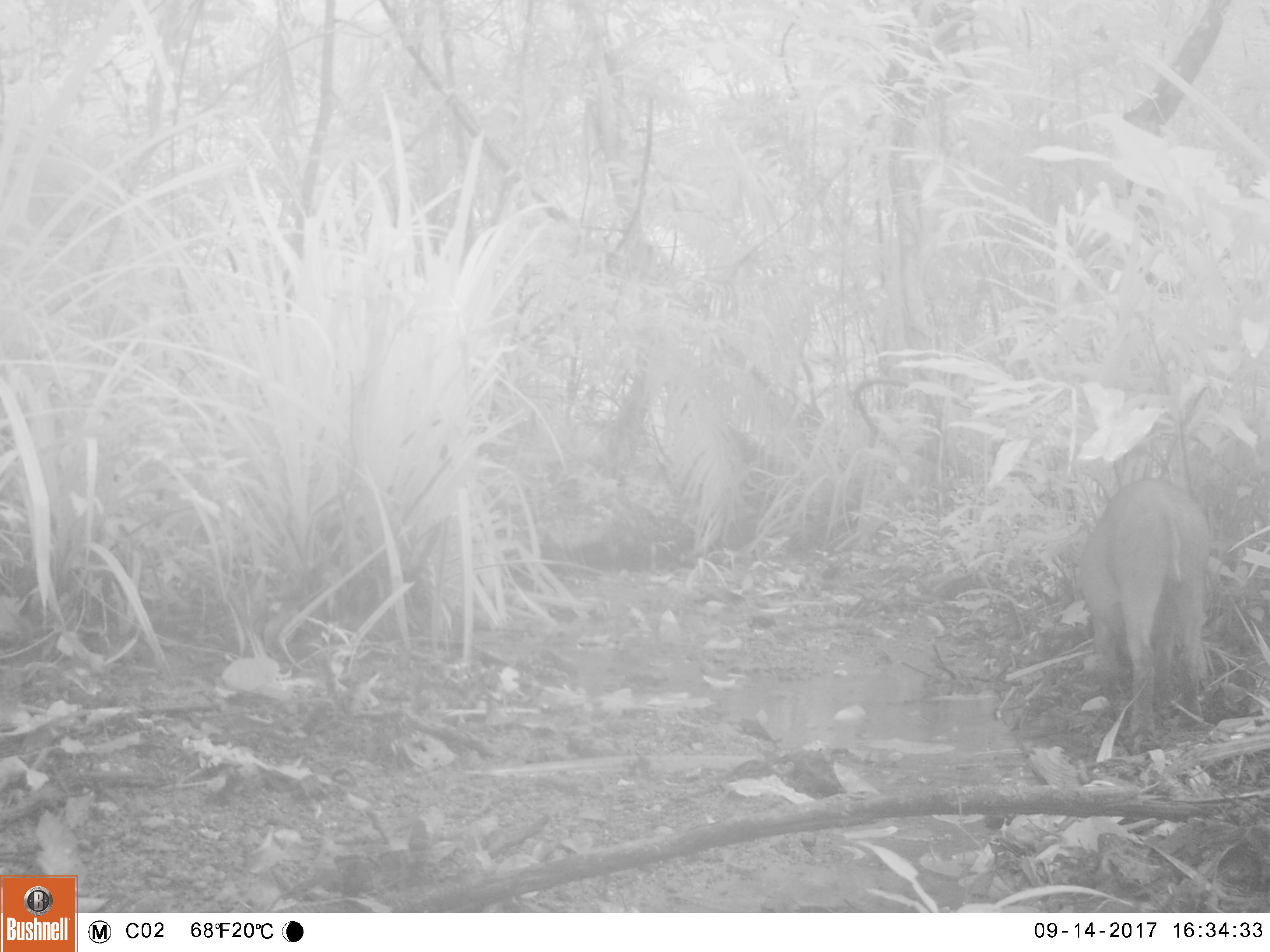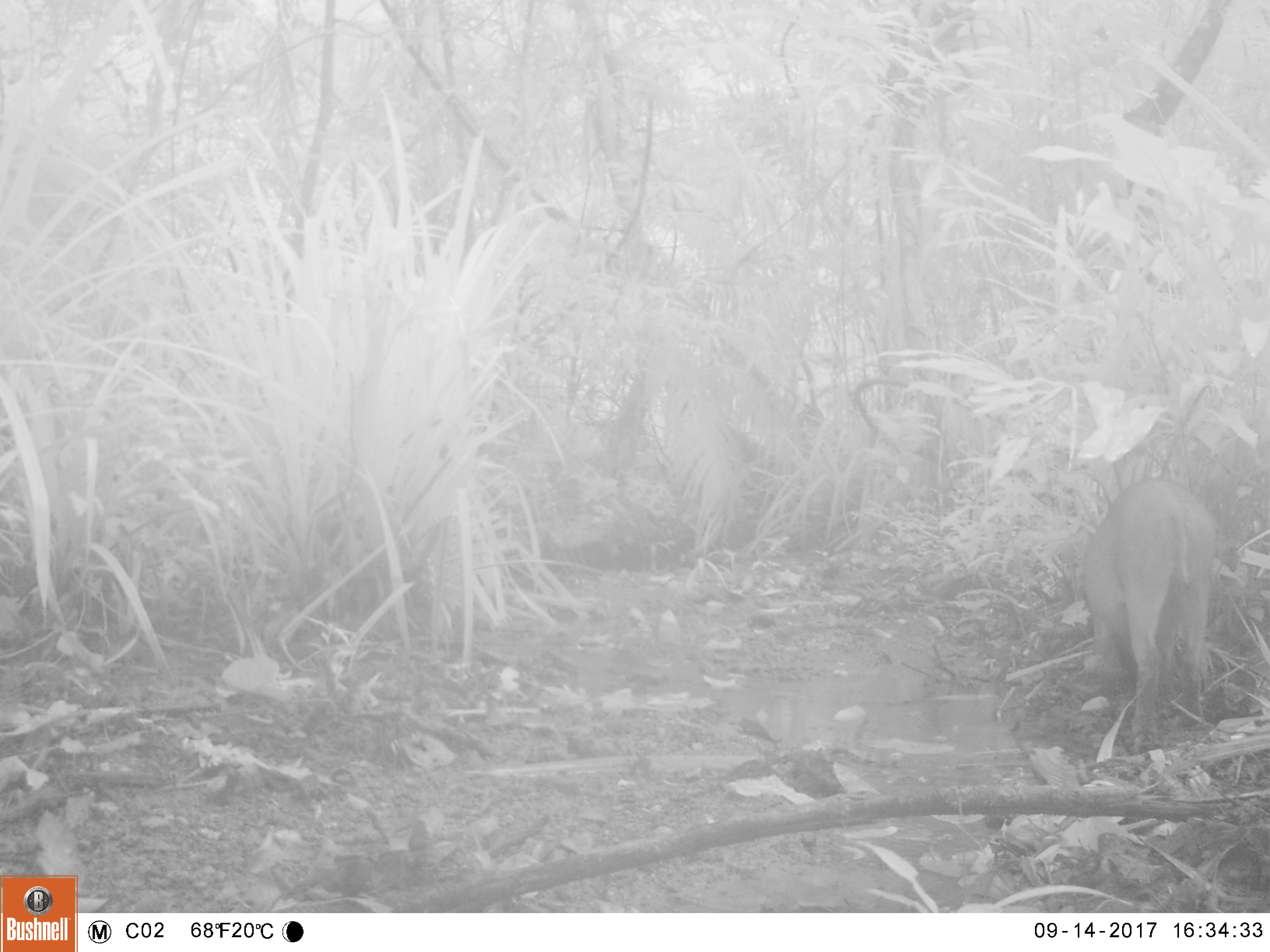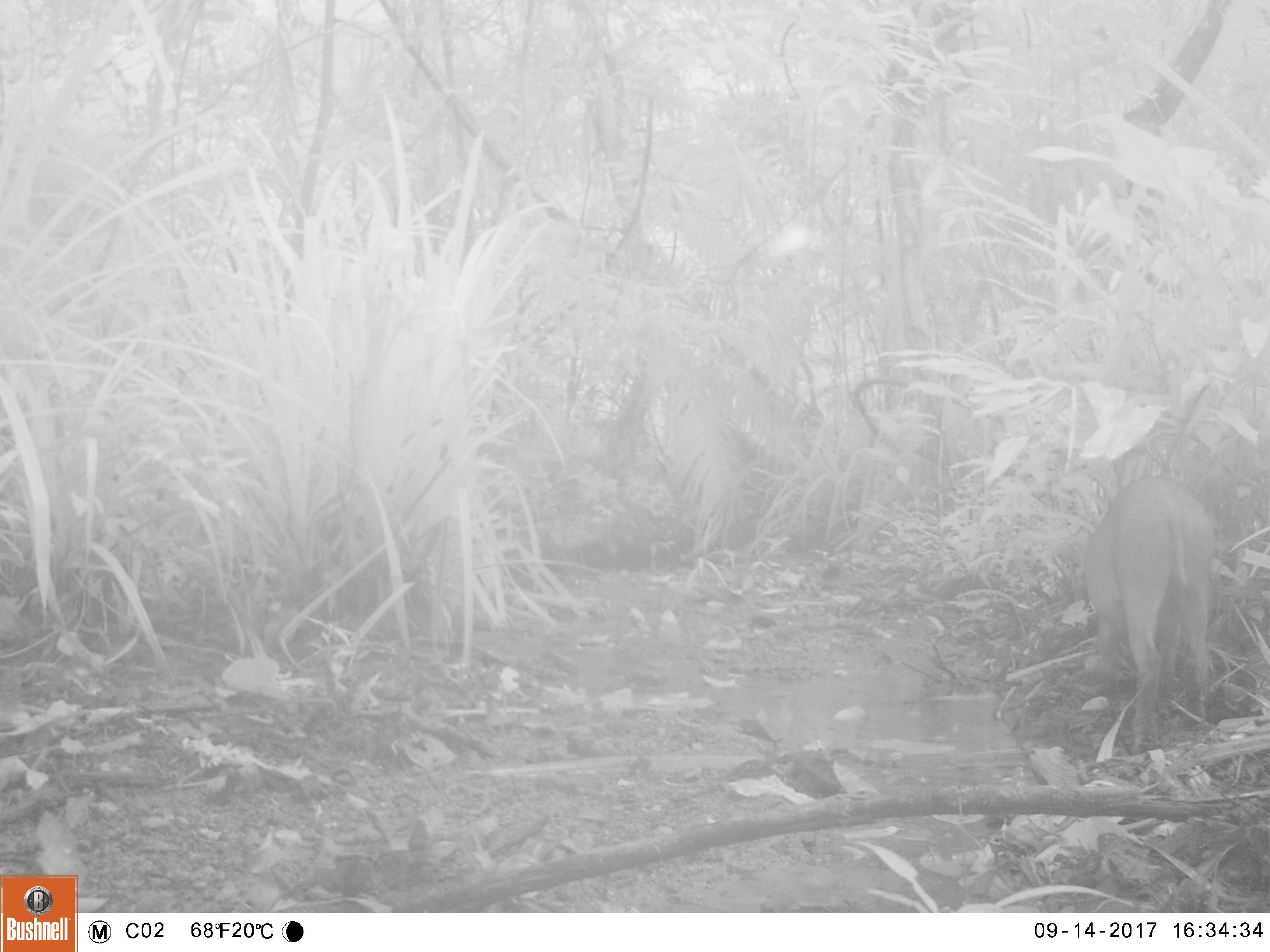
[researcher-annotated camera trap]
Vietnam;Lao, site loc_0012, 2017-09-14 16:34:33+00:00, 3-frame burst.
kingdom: Animalia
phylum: Chordata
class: Mammalia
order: Artiodactyla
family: Suidae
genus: Sus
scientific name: Sus scrofa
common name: eurasian wild pig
Eurasian wild pig (Sus scrofa). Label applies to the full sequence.